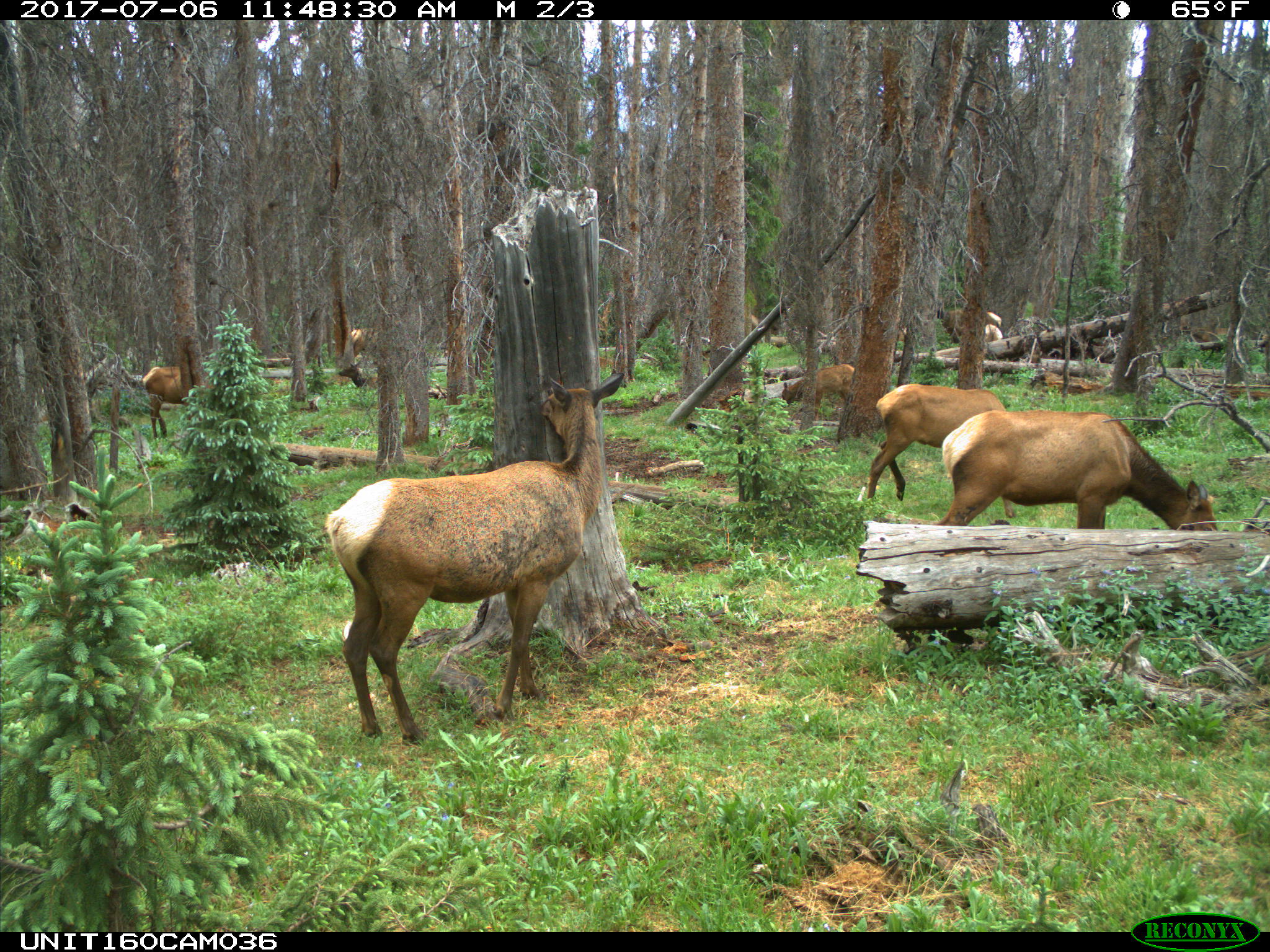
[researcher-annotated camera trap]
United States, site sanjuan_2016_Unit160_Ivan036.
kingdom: Animalia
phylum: Chordata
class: Mammalia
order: Artiodactyla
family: Cervidae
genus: Cervus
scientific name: Cervus elaphus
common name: red deer